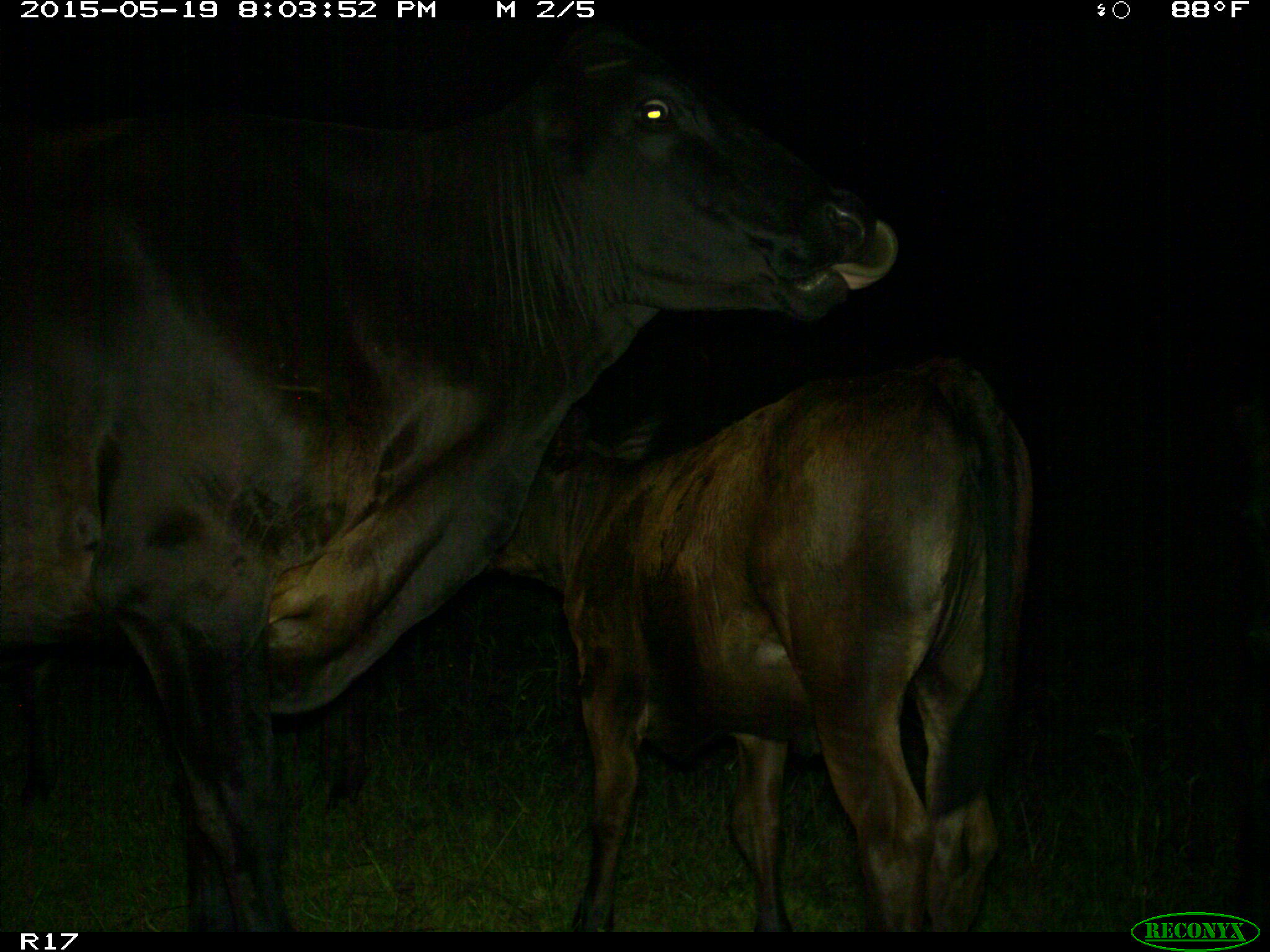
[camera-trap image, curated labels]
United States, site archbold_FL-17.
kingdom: Animalia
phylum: Chordata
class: Mammalia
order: Artiodactyla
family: Bovidae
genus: Bos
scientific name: Bos taurus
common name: domestic cow